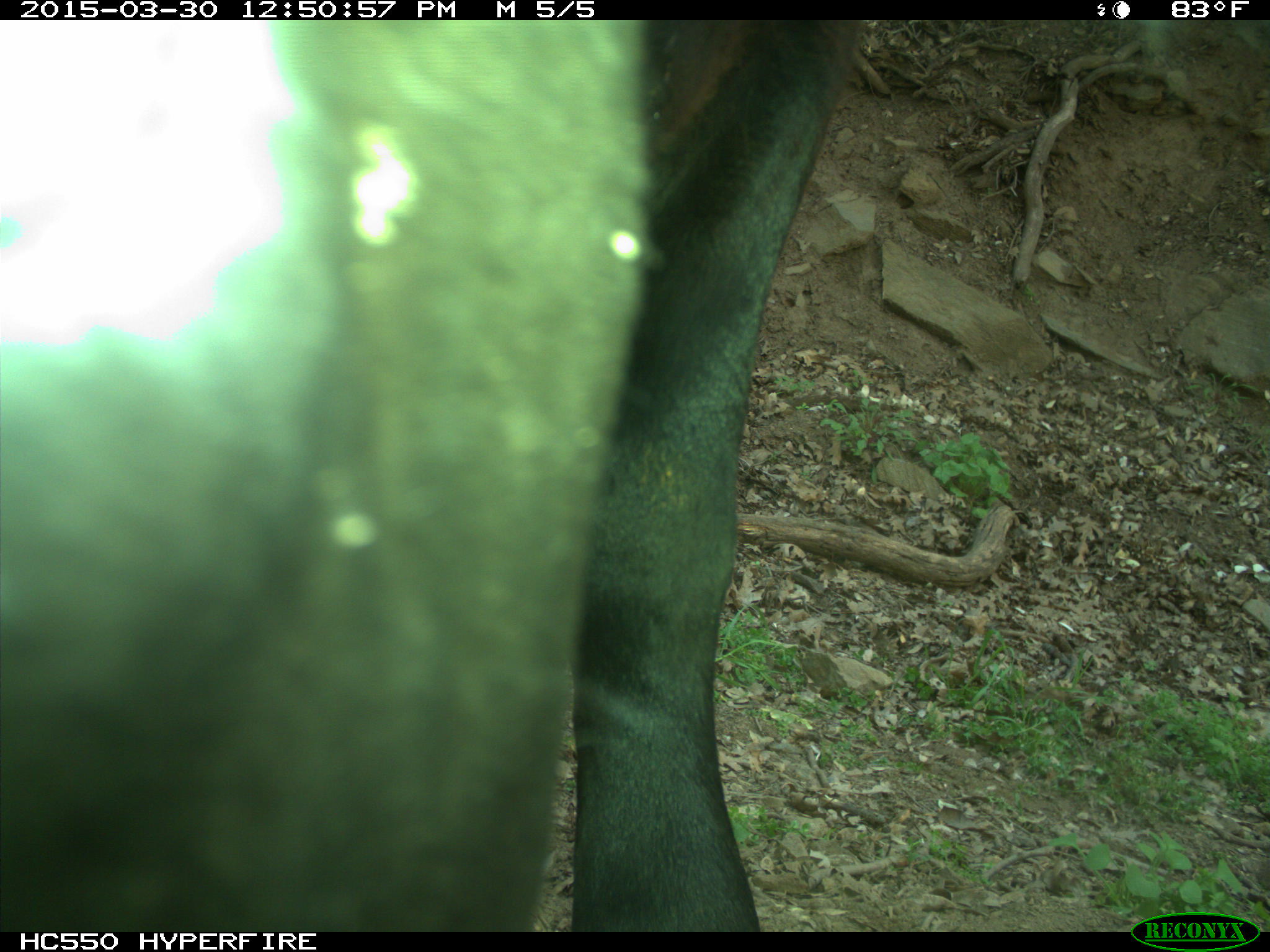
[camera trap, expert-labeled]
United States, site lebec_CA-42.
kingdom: Animalia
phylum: Chordata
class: Mammalia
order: Artiodactyla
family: Bovidae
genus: Bos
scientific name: Bos taurus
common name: domestic cow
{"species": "Bos taurus (domestic cow)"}